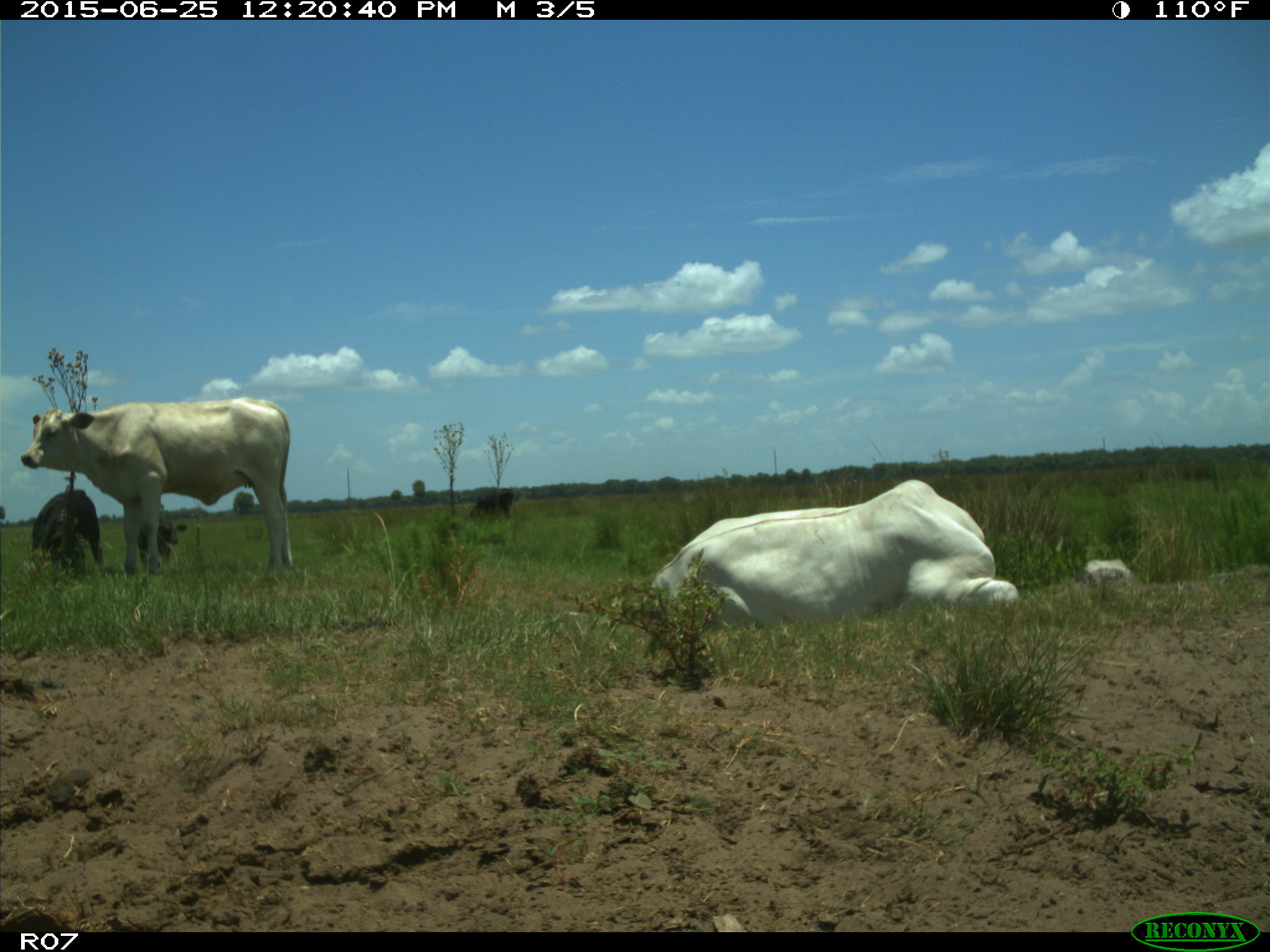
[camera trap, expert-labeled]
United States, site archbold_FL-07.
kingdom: Animalia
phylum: Chordata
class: Mammalia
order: Artiodactyla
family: Bovidae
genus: Bos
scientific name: Bos taurus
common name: domestic cow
Bos taurus (domestic cow).